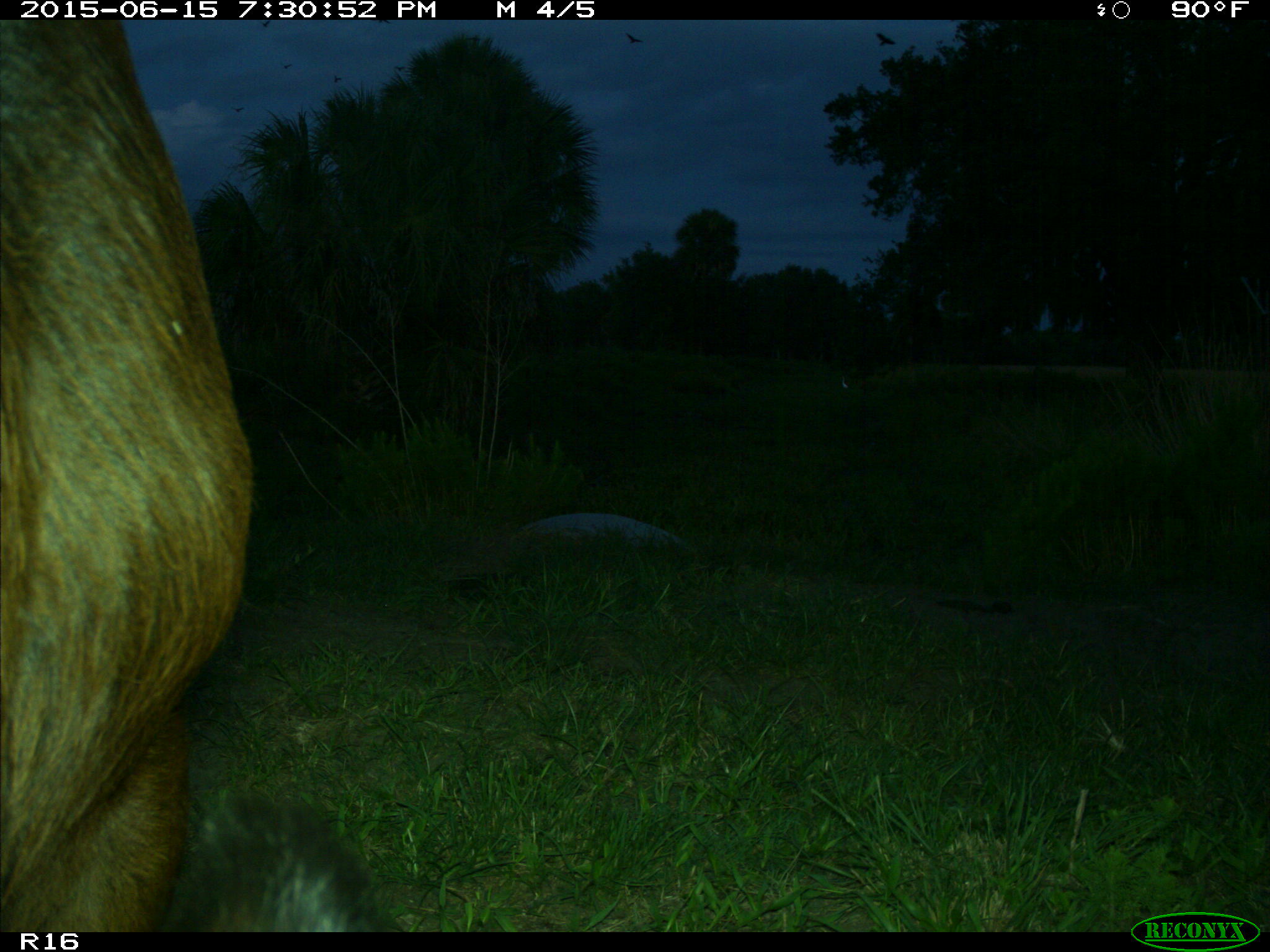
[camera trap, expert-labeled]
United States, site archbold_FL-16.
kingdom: Animalia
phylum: Chordata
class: Mammalia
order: Artiodactyla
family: Bovidae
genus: Bos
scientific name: Bos taurus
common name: domestic cow